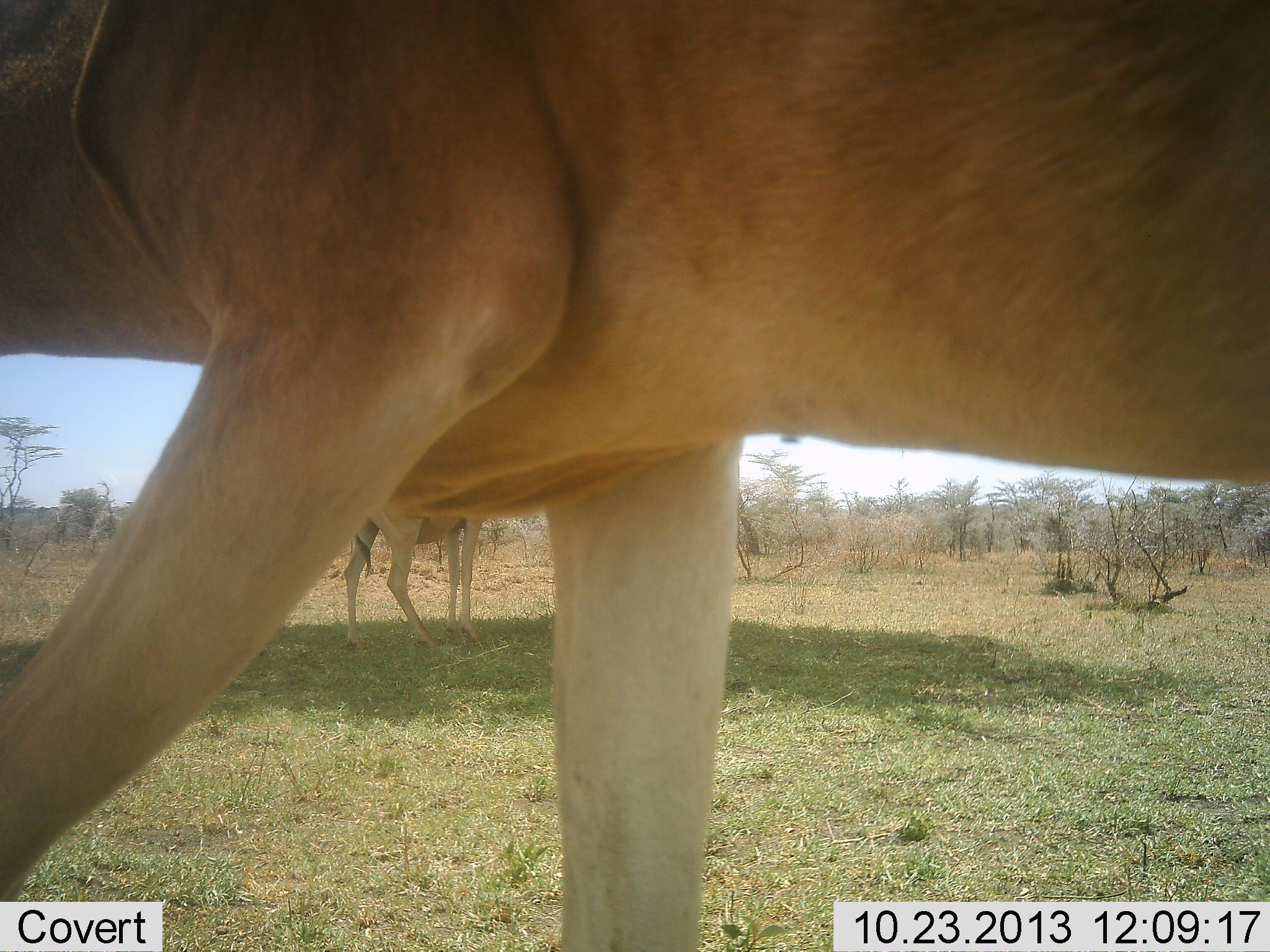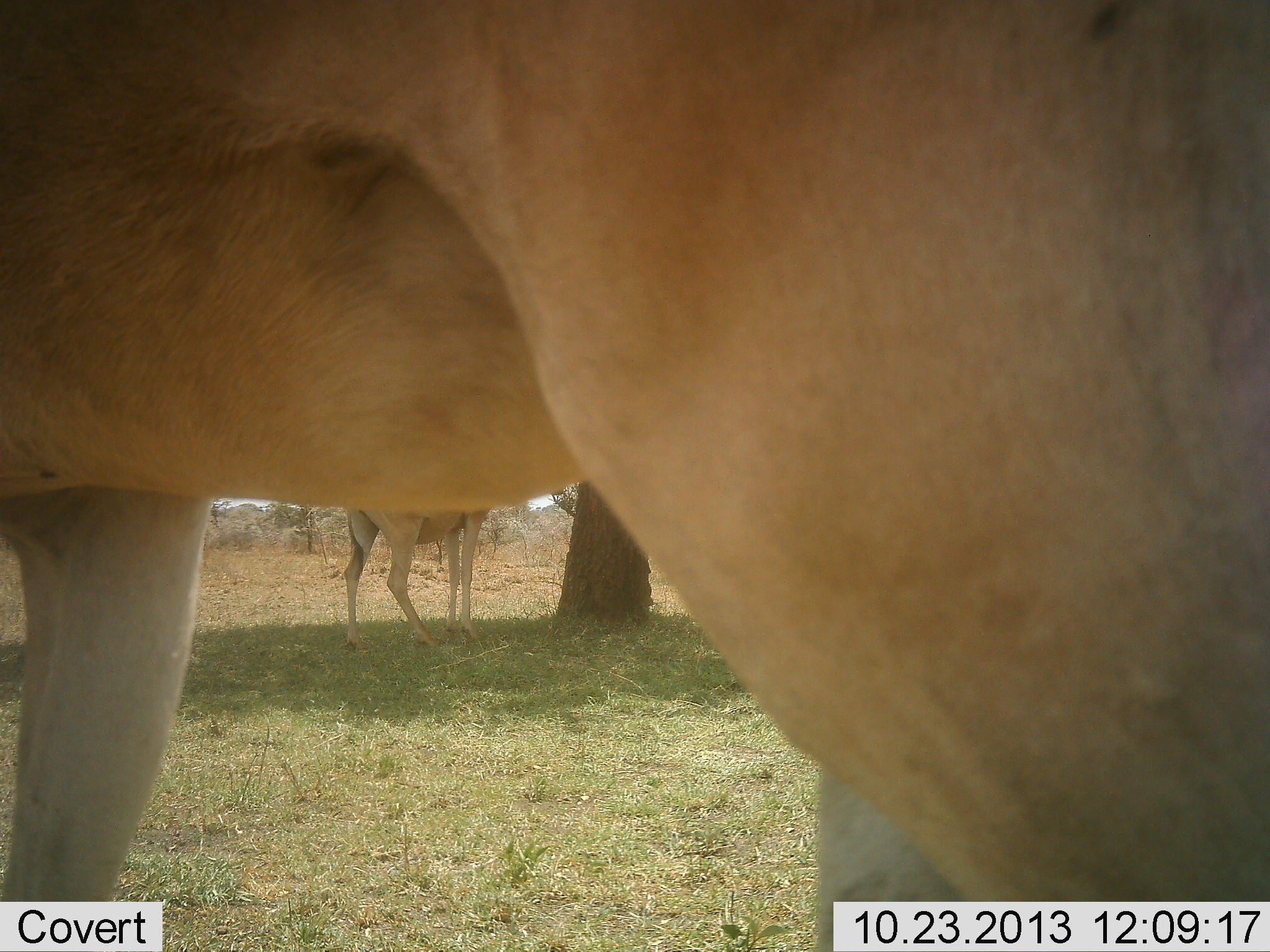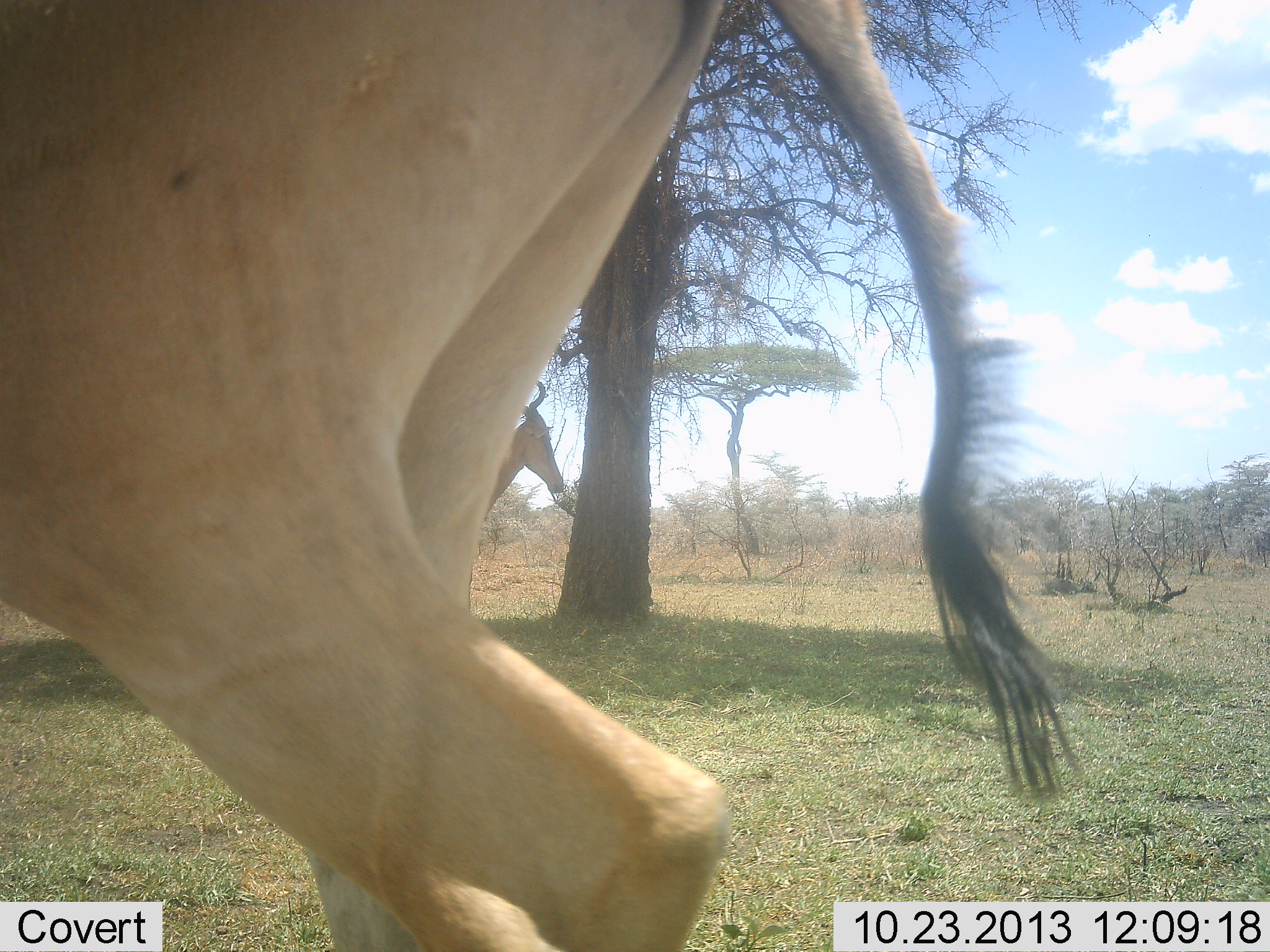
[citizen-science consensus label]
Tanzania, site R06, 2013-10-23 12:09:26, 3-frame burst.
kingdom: Animalia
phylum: Chordata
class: Mammalia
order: Artiodactyla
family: Bovidae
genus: Alcelaphus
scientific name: Alcelaphus buselaphus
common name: hartebeest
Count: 2.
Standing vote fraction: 100%.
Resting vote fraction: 0%.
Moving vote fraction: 100%.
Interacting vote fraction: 0%.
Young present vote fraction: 0%.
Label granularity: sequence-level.